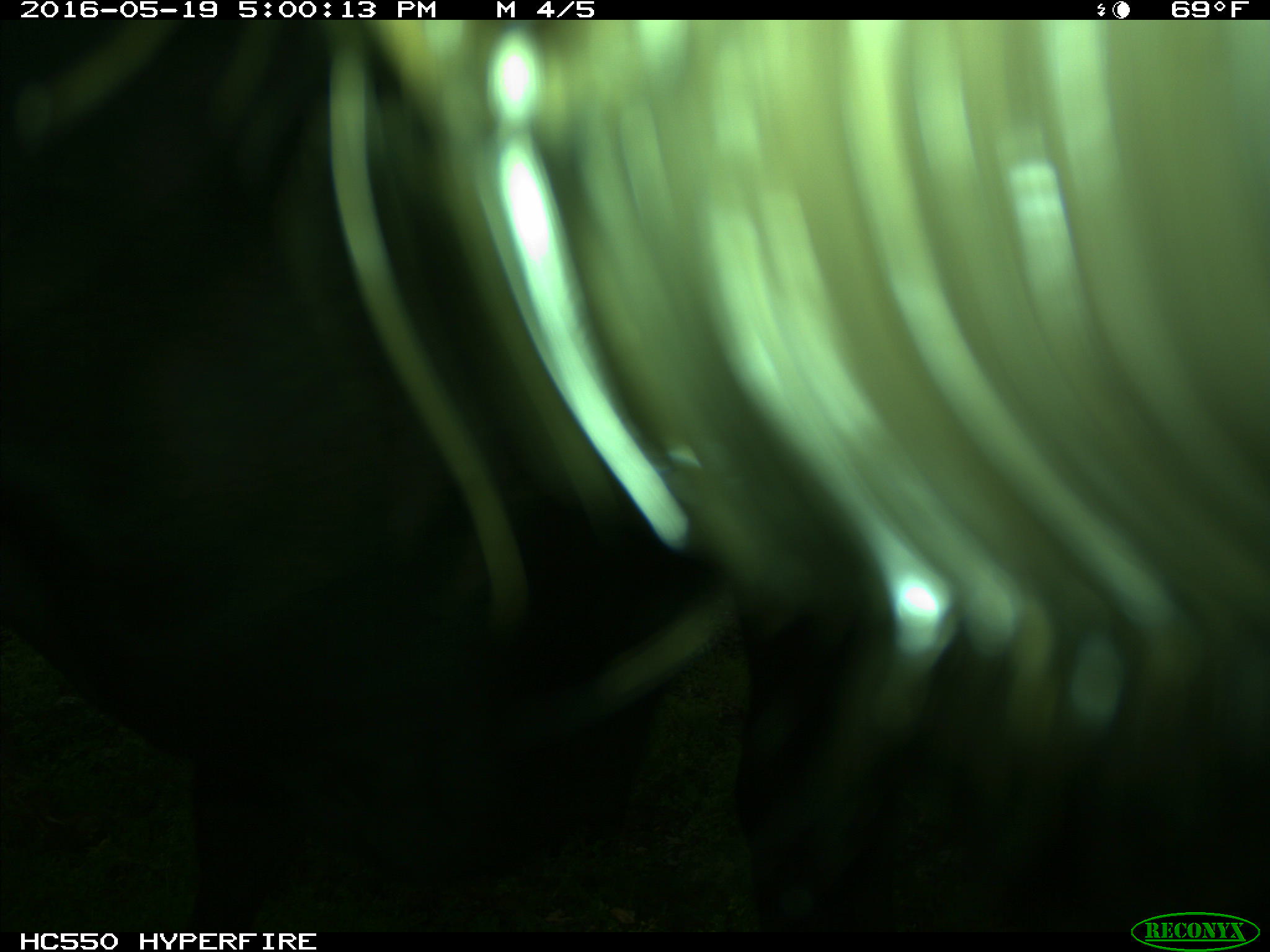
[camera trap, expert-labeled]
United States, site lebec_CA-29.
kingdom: Animalia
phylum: Chordata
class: Mammalia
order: Artiodactyla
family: Bovidae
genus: Bos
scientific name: Bos taurus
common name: domestic cow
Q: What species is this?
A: Bos taurus (domestic cow).